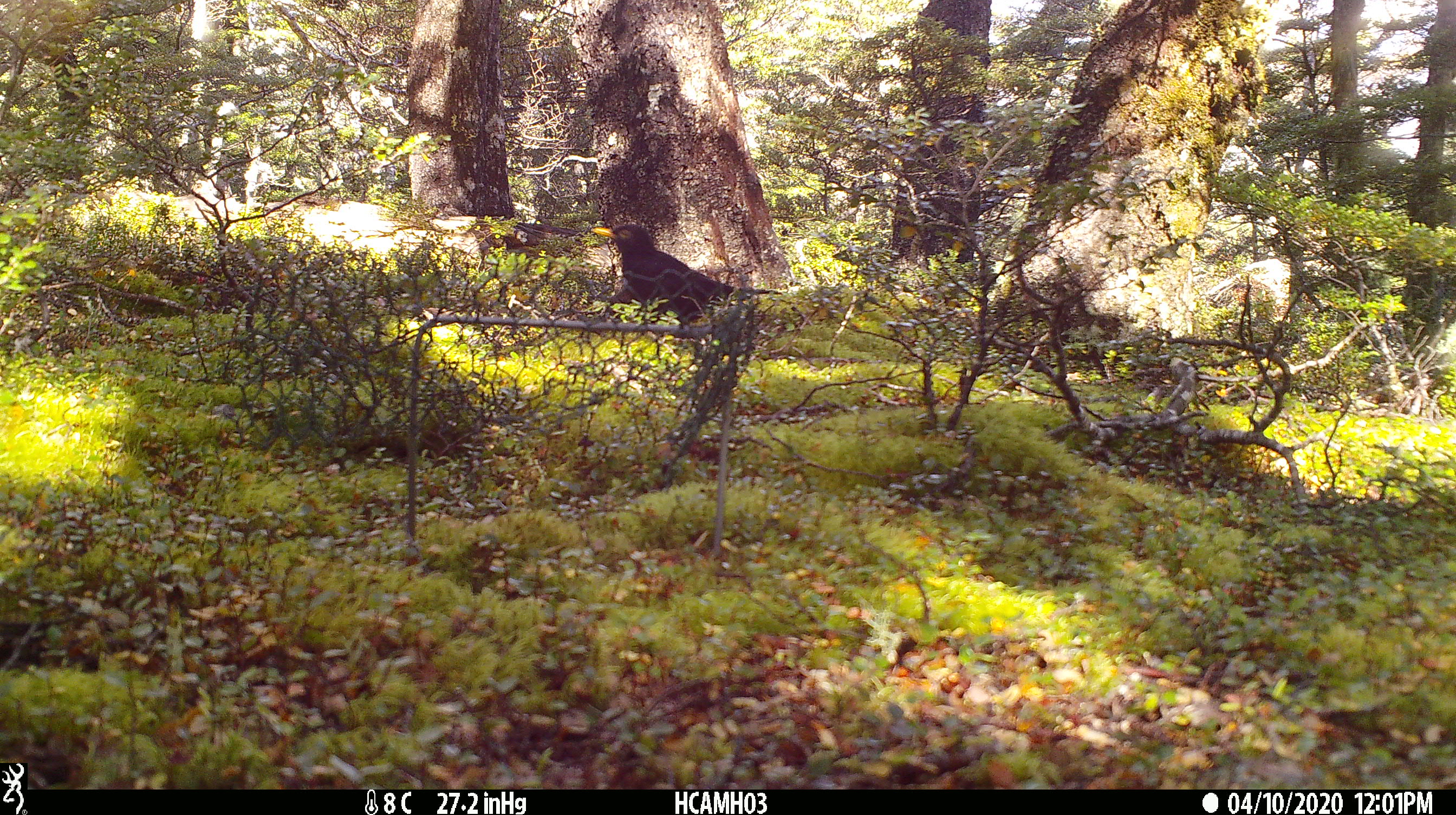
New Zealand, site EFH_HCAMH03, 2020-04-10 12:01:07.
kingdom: Animalia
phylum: Chordata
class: Aves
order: Passeriformes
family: Turdidae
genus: Turdus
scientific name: Turdus merula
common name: eurasian blackbird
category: blackbird